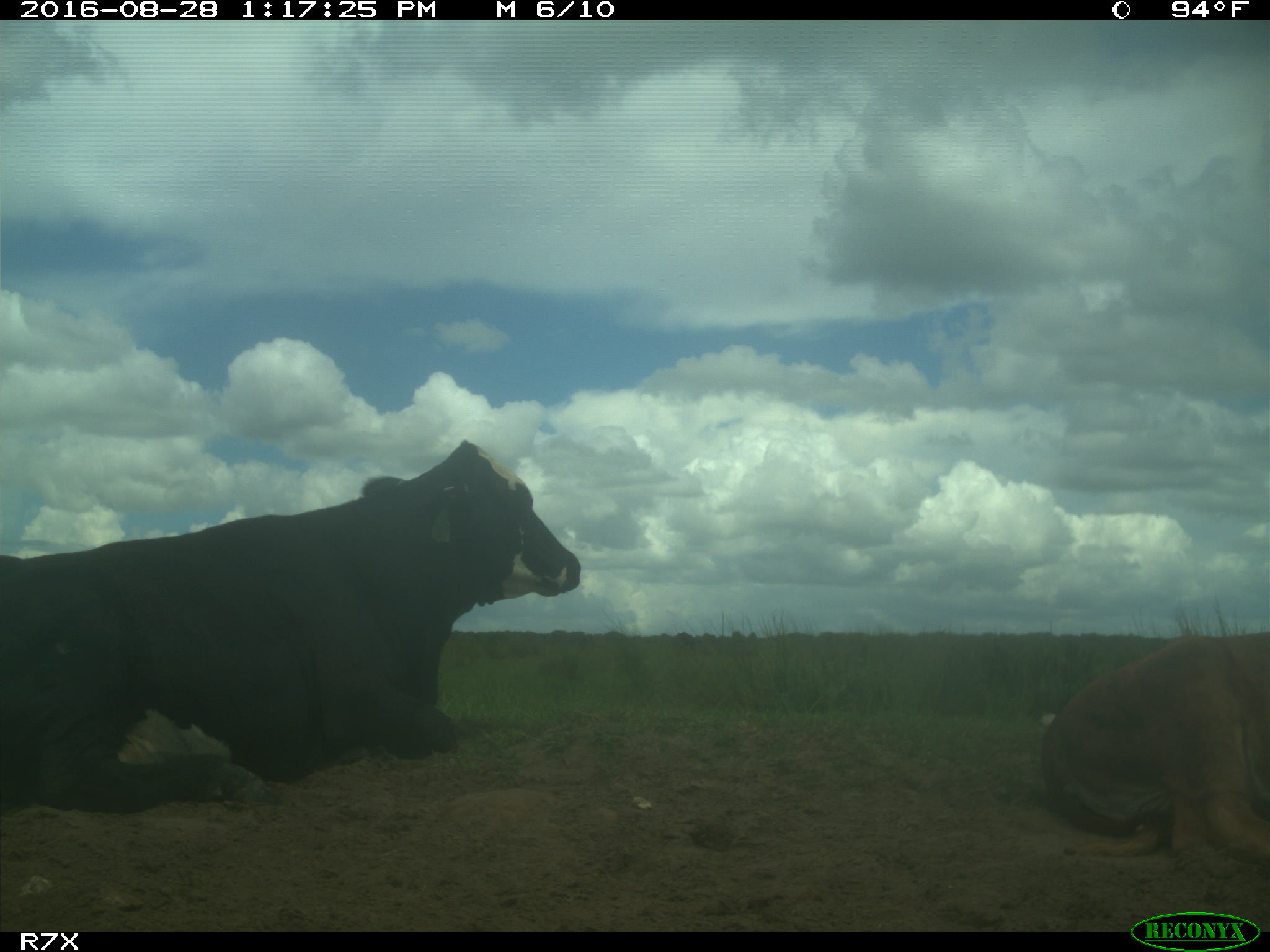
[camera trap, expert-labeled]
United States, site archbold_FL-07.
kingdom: Animalia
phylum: Chordata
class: Mammalia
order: Artiodactyla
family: Bovidae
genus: Bos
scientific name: Bos taurus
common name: domestic cow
Bos taurus (domestic cow).